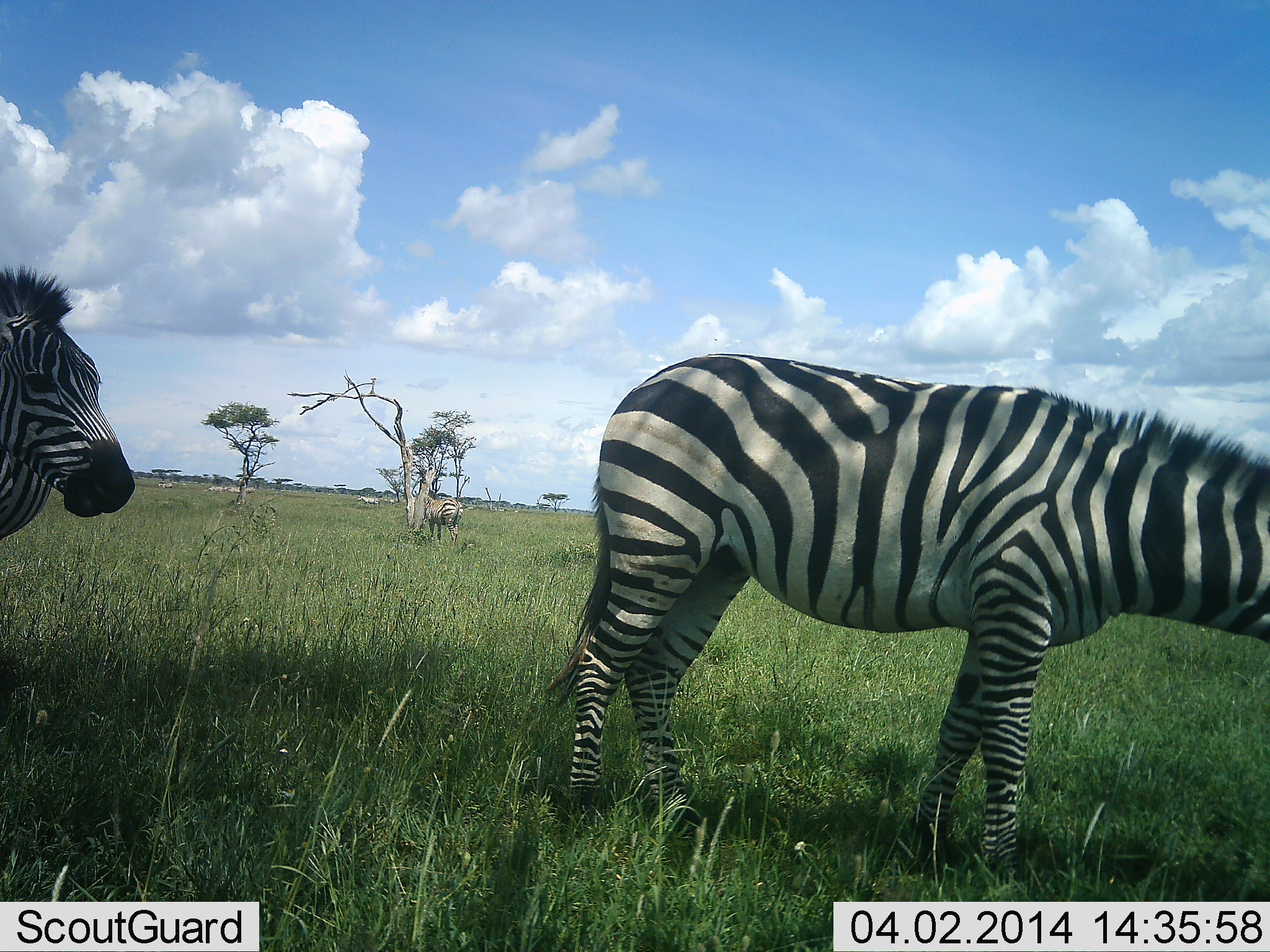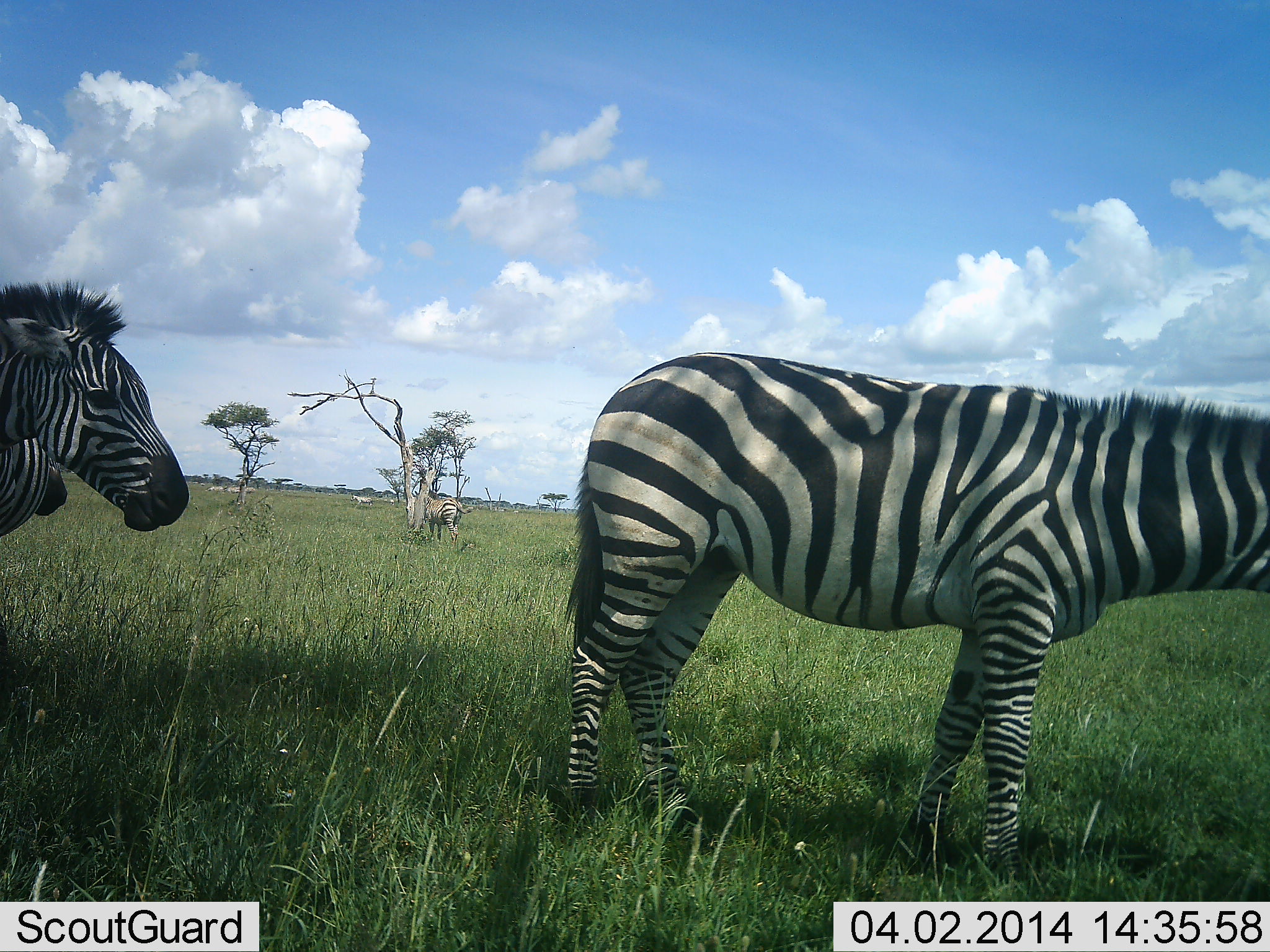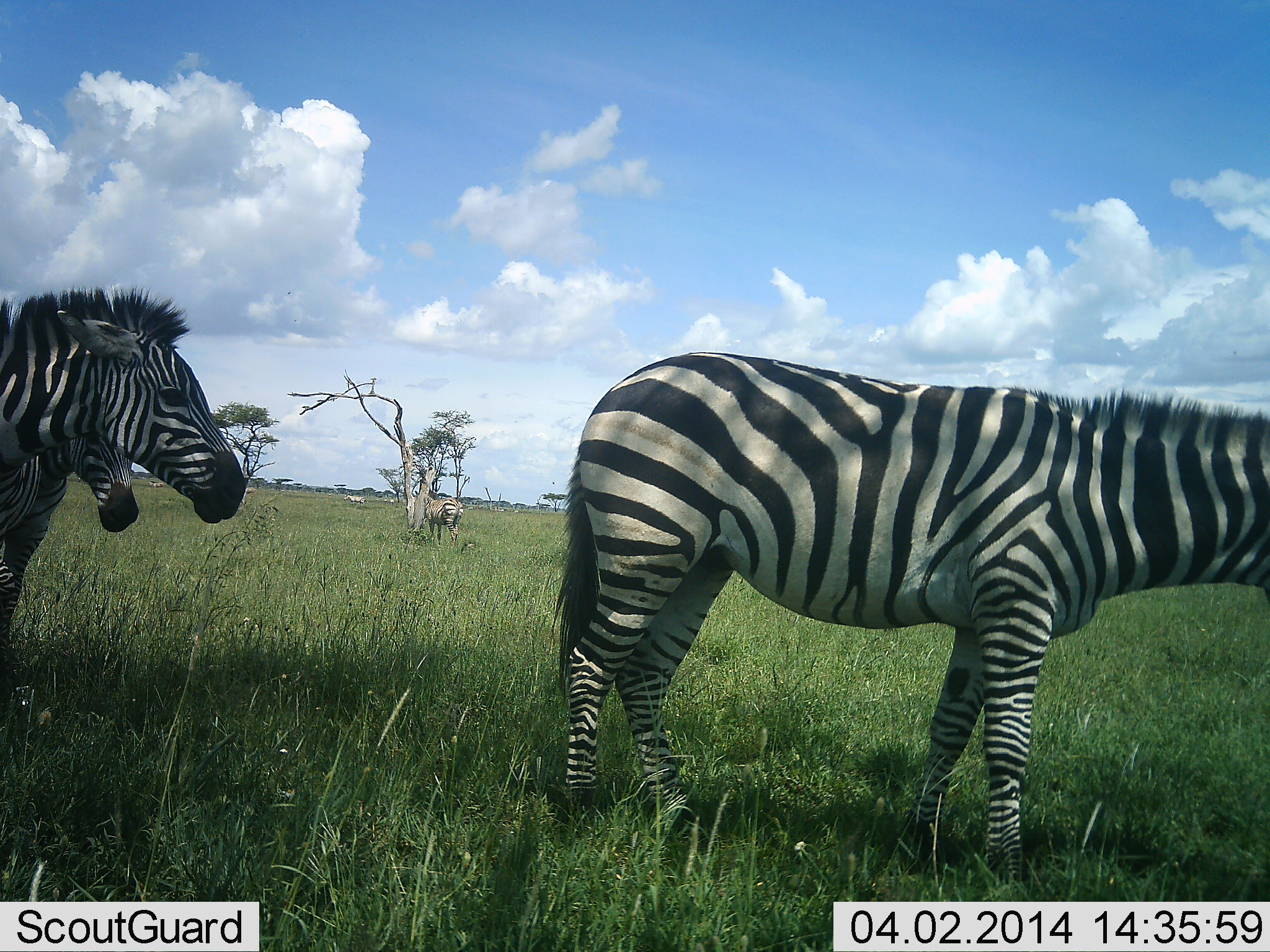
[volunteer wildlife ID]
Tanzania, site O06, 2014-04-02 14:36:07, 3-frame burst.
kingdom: Animalia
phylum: Chordata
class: Mammalia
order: Perissodactyla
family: Equidae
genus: Equus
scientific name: Equus quagga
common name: plains zebra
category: zebra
Zebra (plains zebra) (Equus quagga), count 6. Behavior (volunteer vote fractions): standing 80%, resting 10%, moving 50%, interacting 0%. Young present (vote fraction): 0%. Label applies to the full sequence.